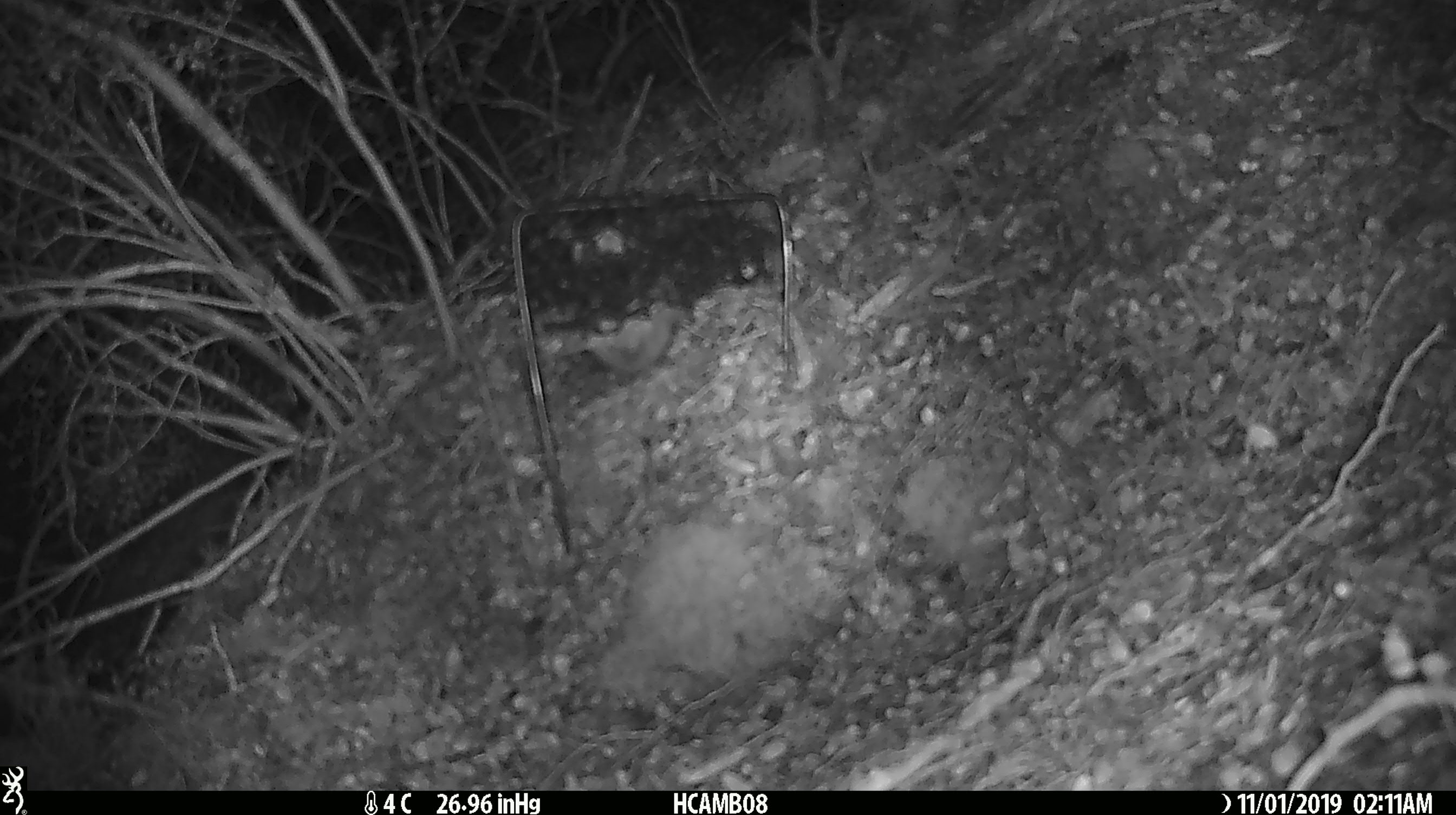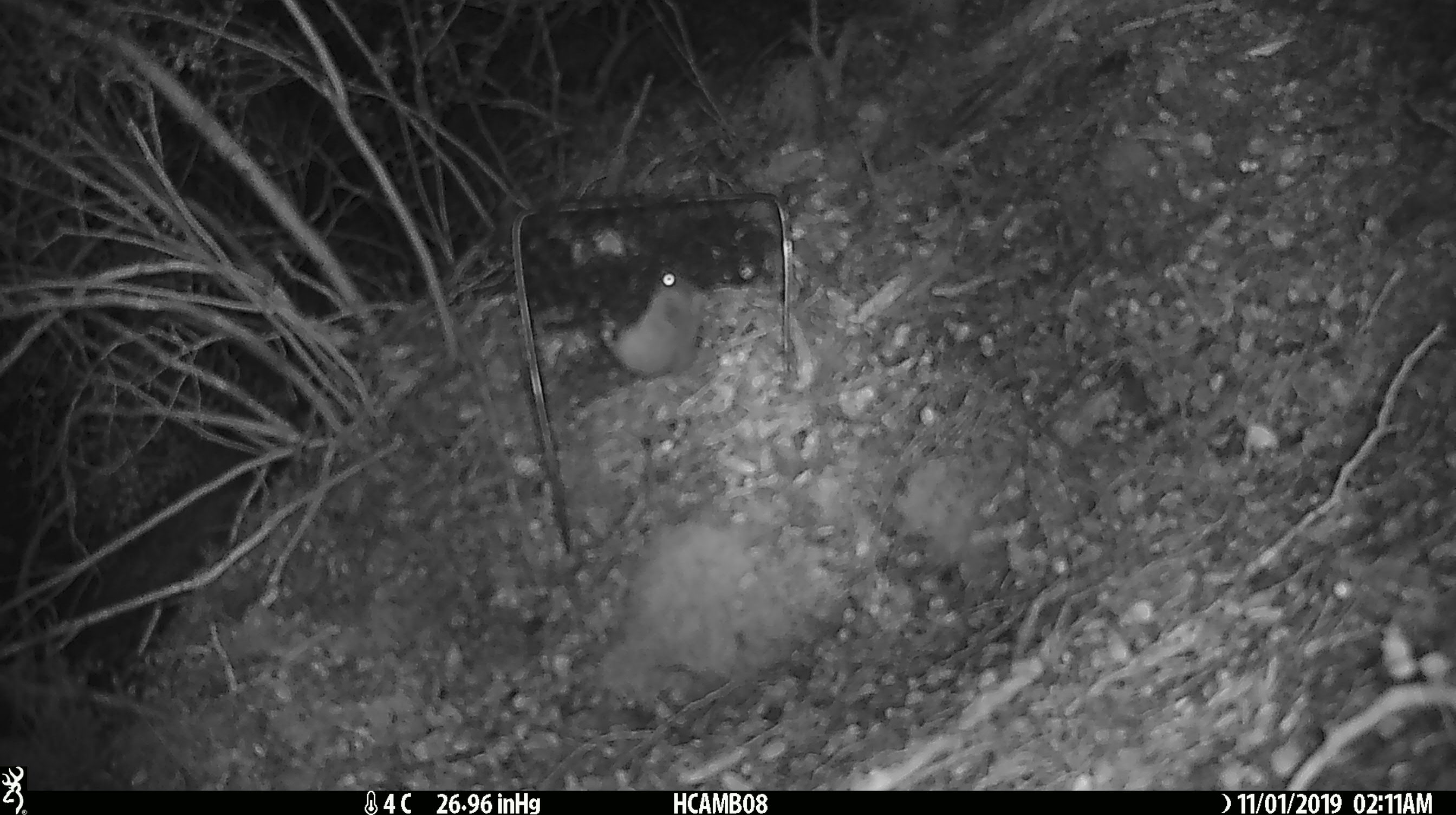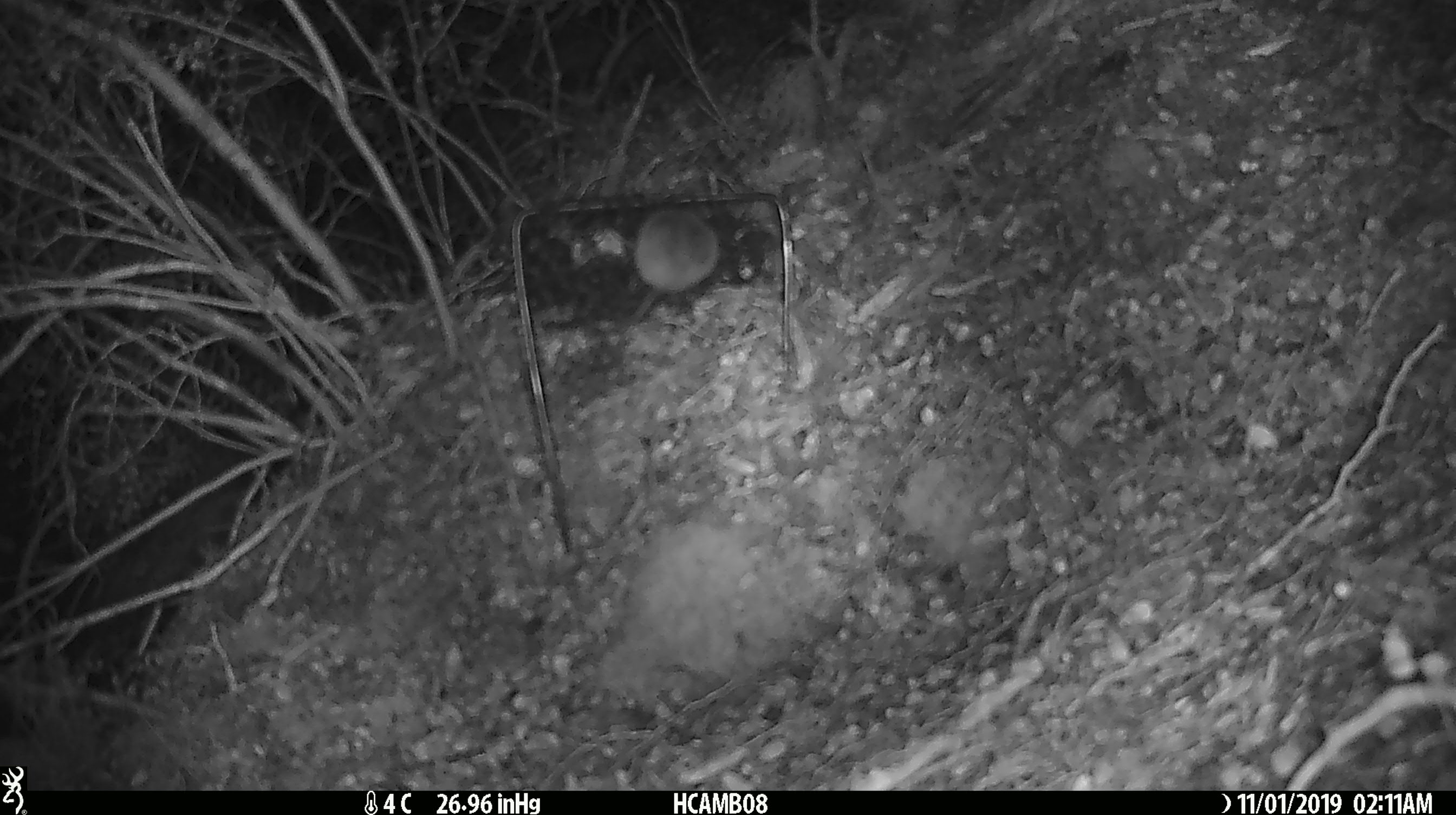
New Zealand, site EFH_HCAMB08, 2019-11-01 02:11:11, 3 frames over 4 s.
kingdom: Animalia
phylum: Chordata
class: Mammalia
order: Rodentia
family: Muridae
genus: Mus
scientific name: Mus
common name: mouse